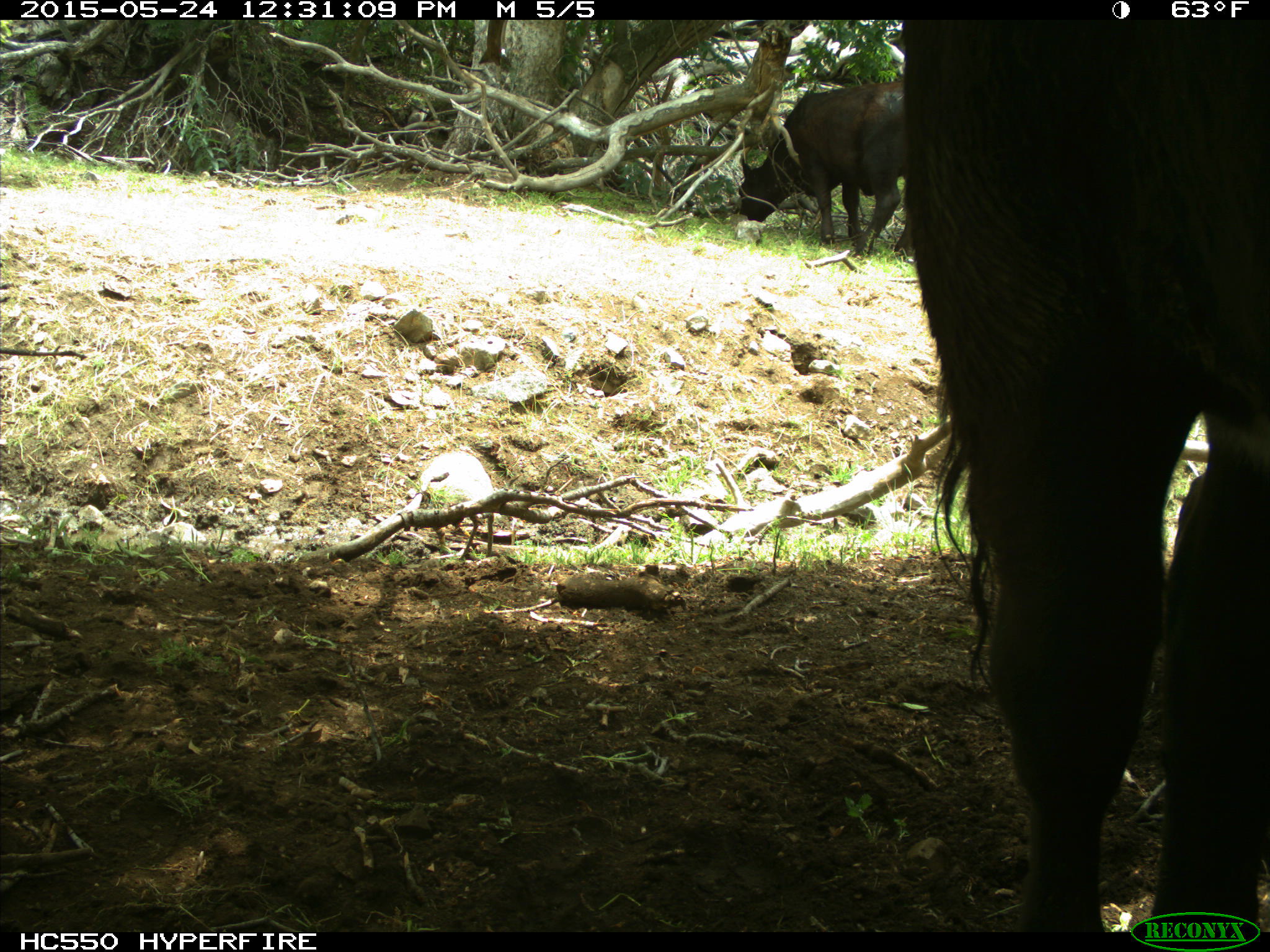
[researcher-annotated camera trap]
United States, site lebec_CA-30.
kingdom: Animalia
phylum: Chordata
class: Mammalia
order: Artiodactyla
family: Bovidae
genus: Bos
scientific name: Bos taurus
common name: domestic cow